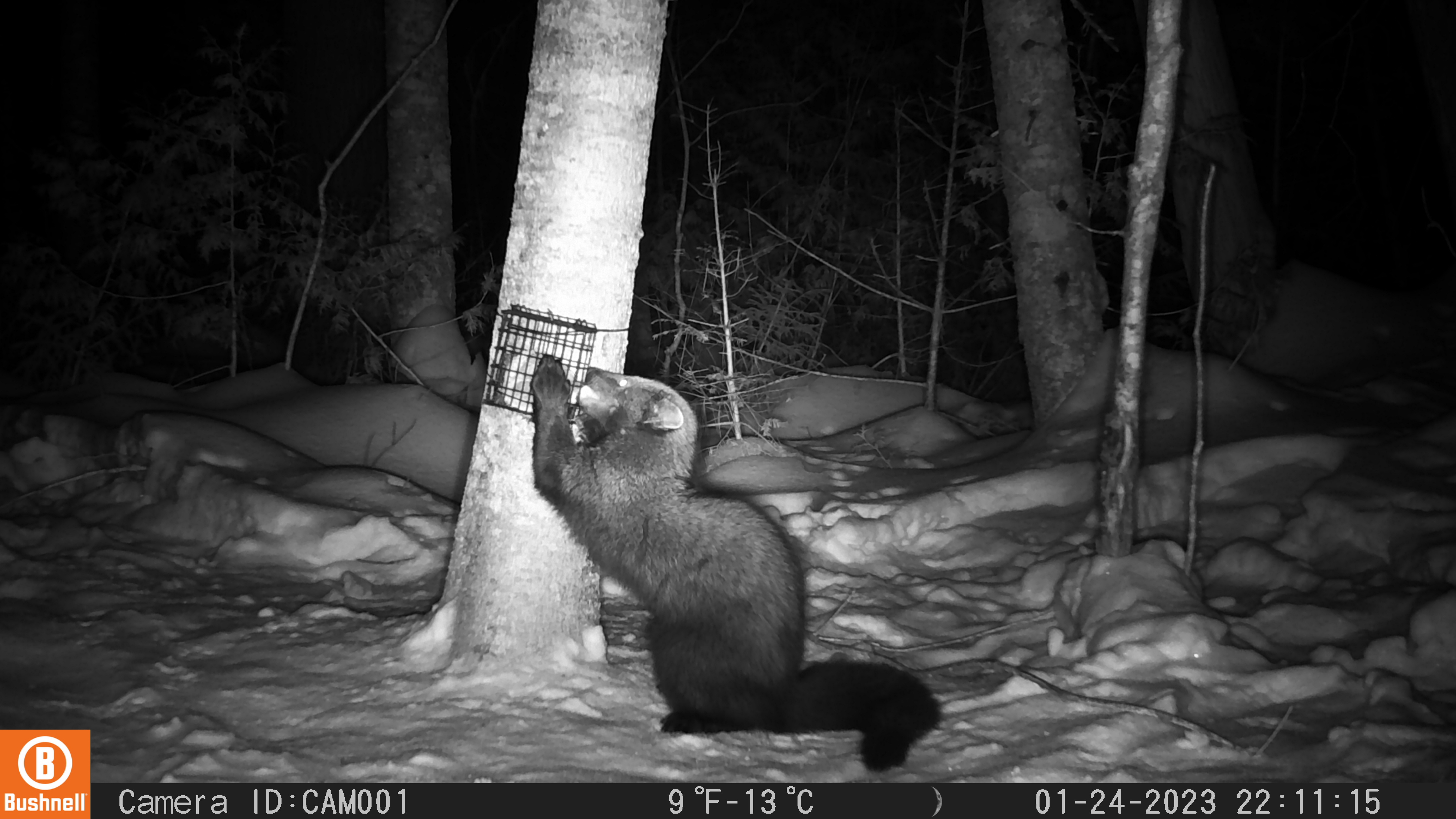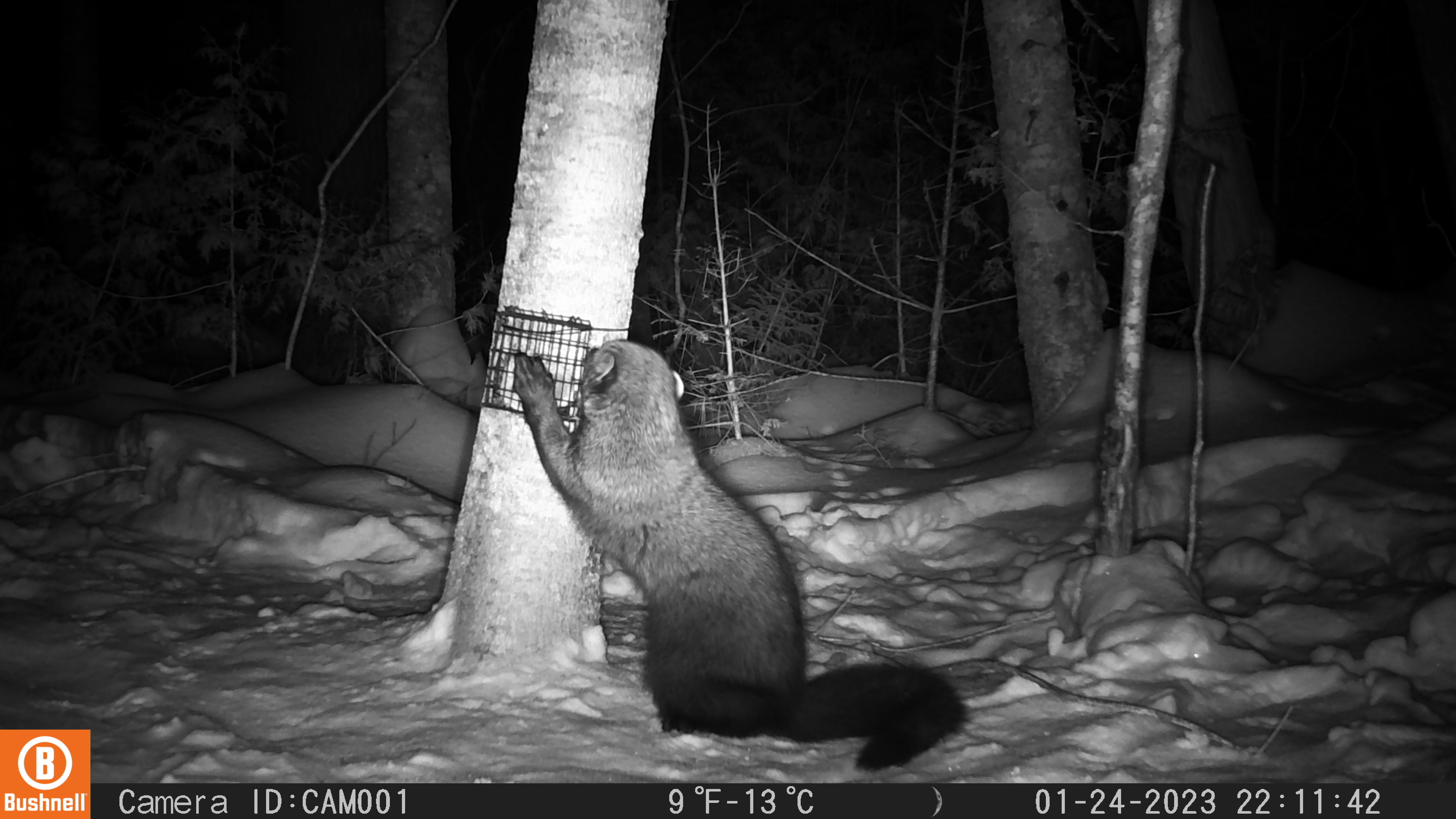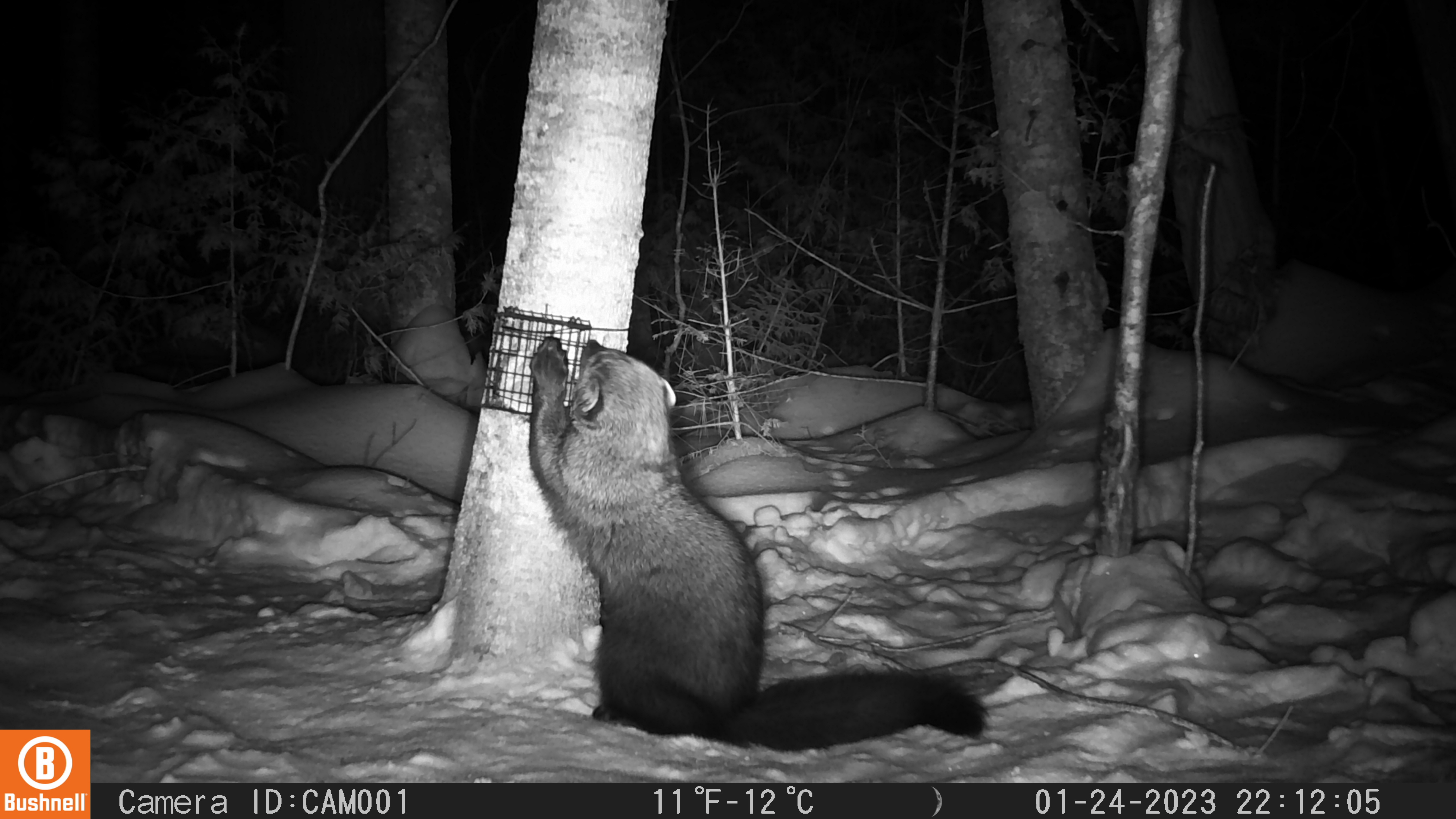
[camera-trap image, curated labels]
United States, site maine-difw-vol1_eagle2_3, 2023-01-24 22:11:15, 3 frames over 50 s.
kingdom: Animalia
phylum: Chordata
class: Mammalia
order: Carnivora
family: Mustelidae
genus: Pekania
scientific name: Pekania pennanti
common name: fisher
Fisher (Pekania pennanti).